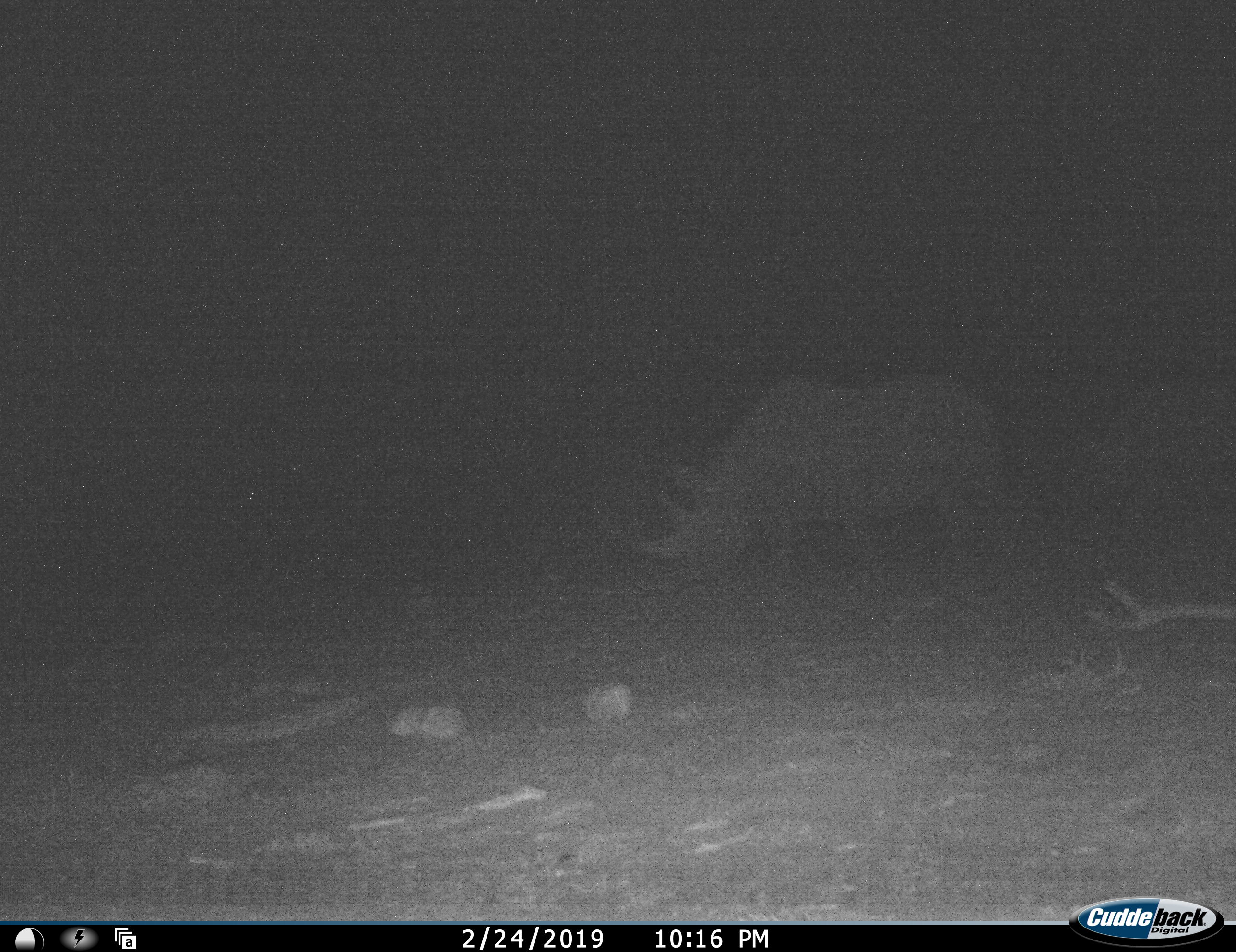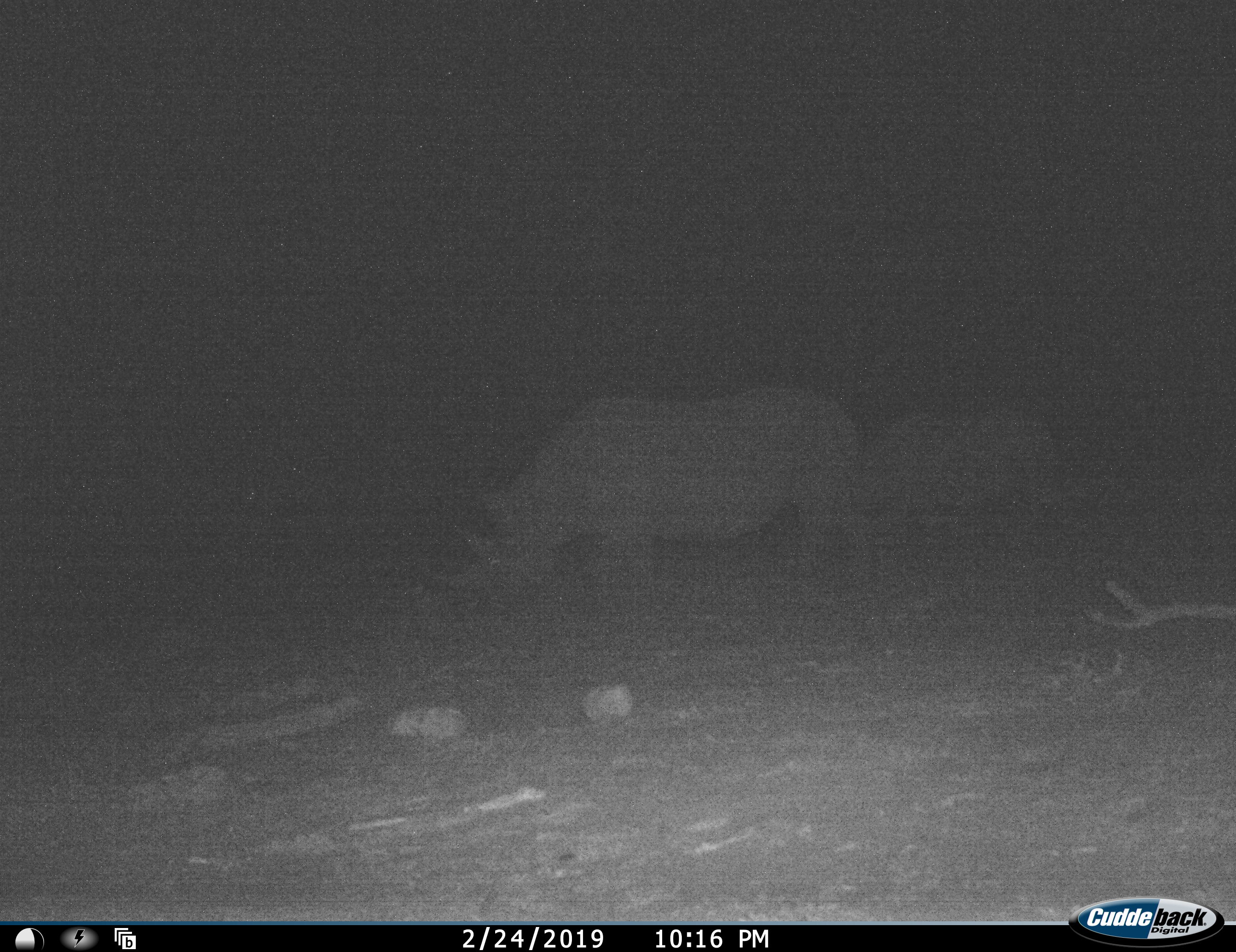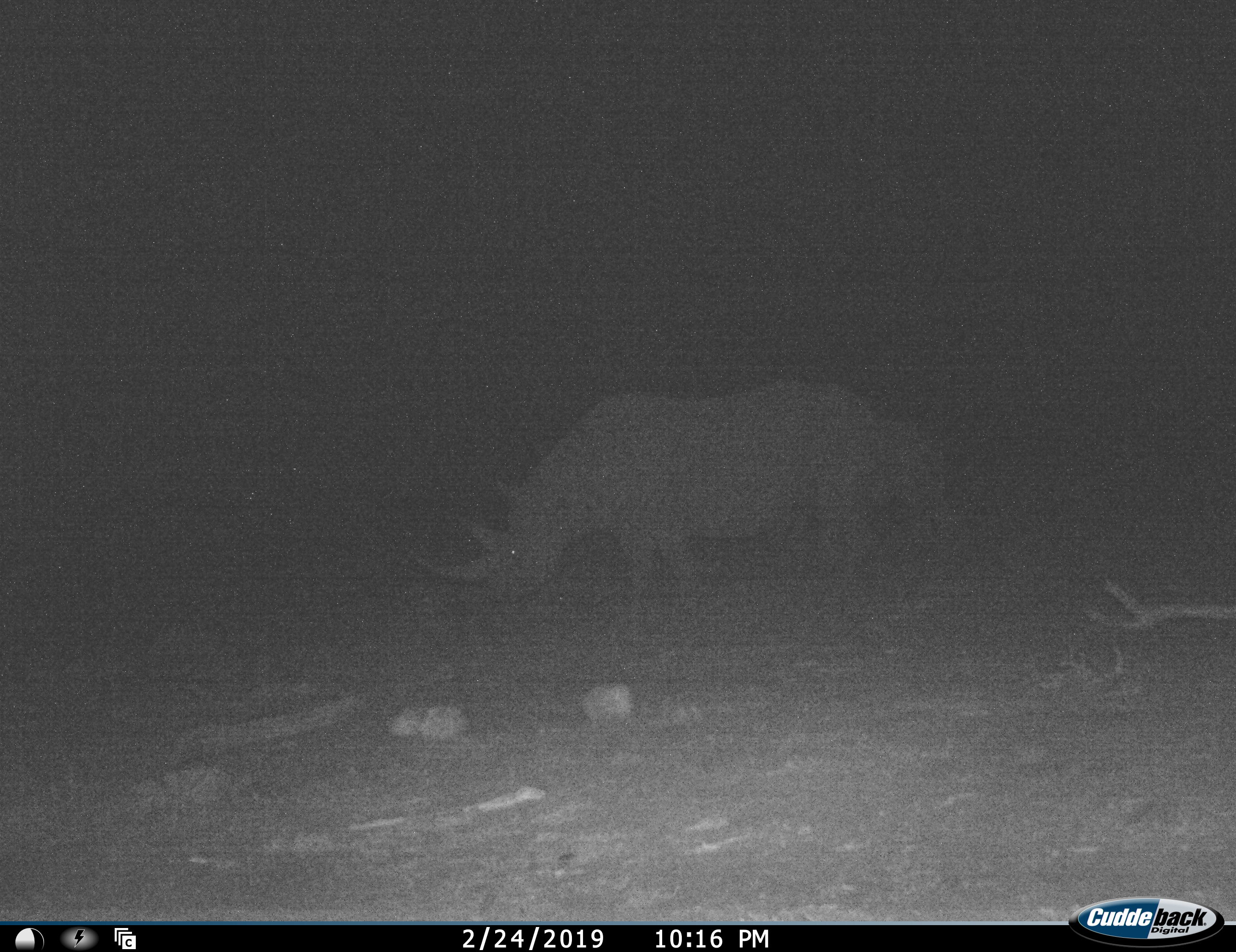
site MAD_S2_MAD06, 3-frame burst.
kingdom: Animalia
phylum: Chordata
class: Mammalia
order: Perissodactyla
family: Rhinocerotidae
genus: Diceros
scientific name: Diceros bicornis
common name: black rhinoceros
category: rhinocerosblack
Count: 2.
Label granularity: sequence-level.